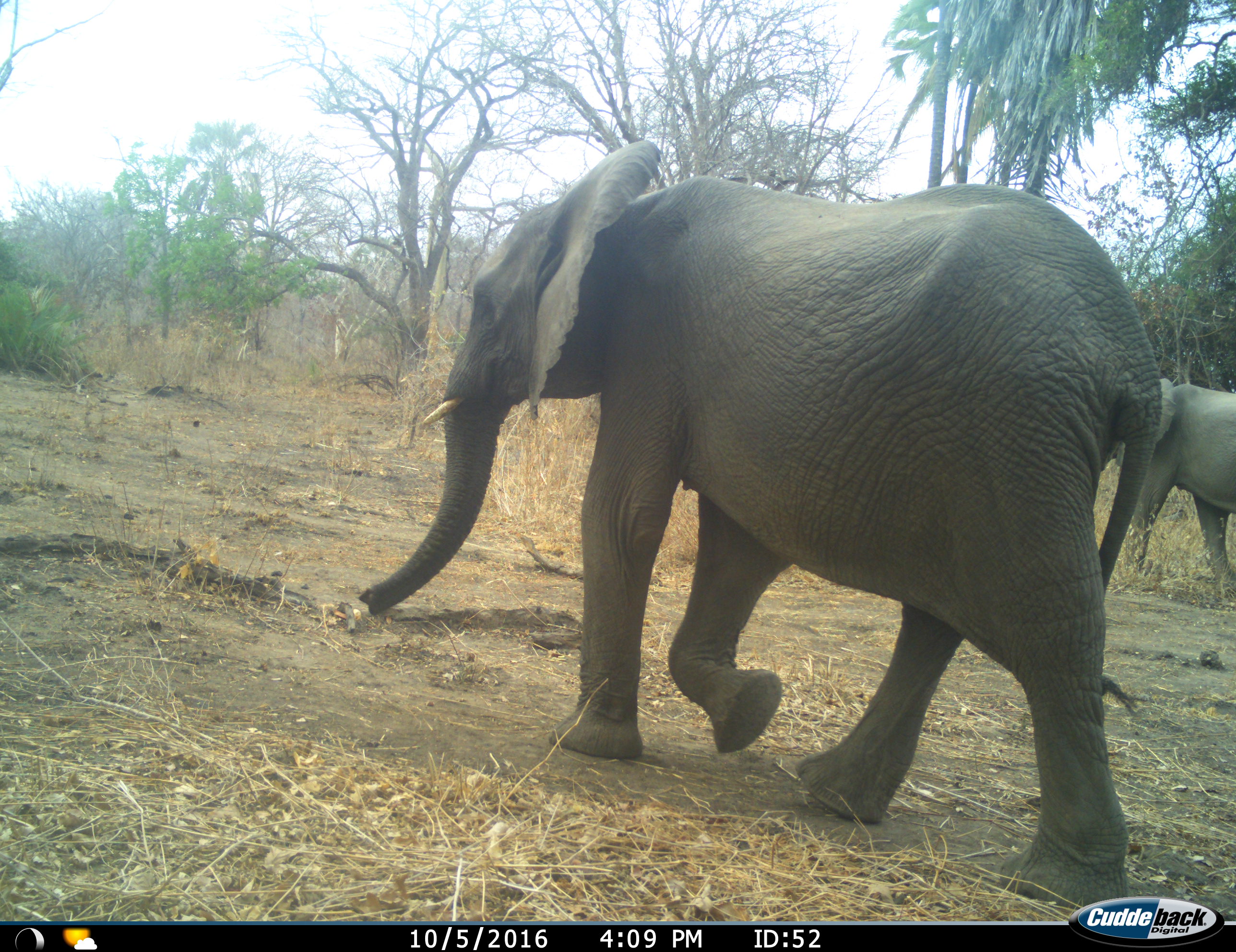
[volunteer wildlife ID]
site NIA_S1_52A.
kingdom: Animalia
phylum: Chordata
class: Mammalia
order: Proboscidea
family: Elephantidae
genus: Loxodonta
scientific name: Loxodonta africana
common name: african bush elephant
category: elephant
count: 2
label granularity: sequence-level